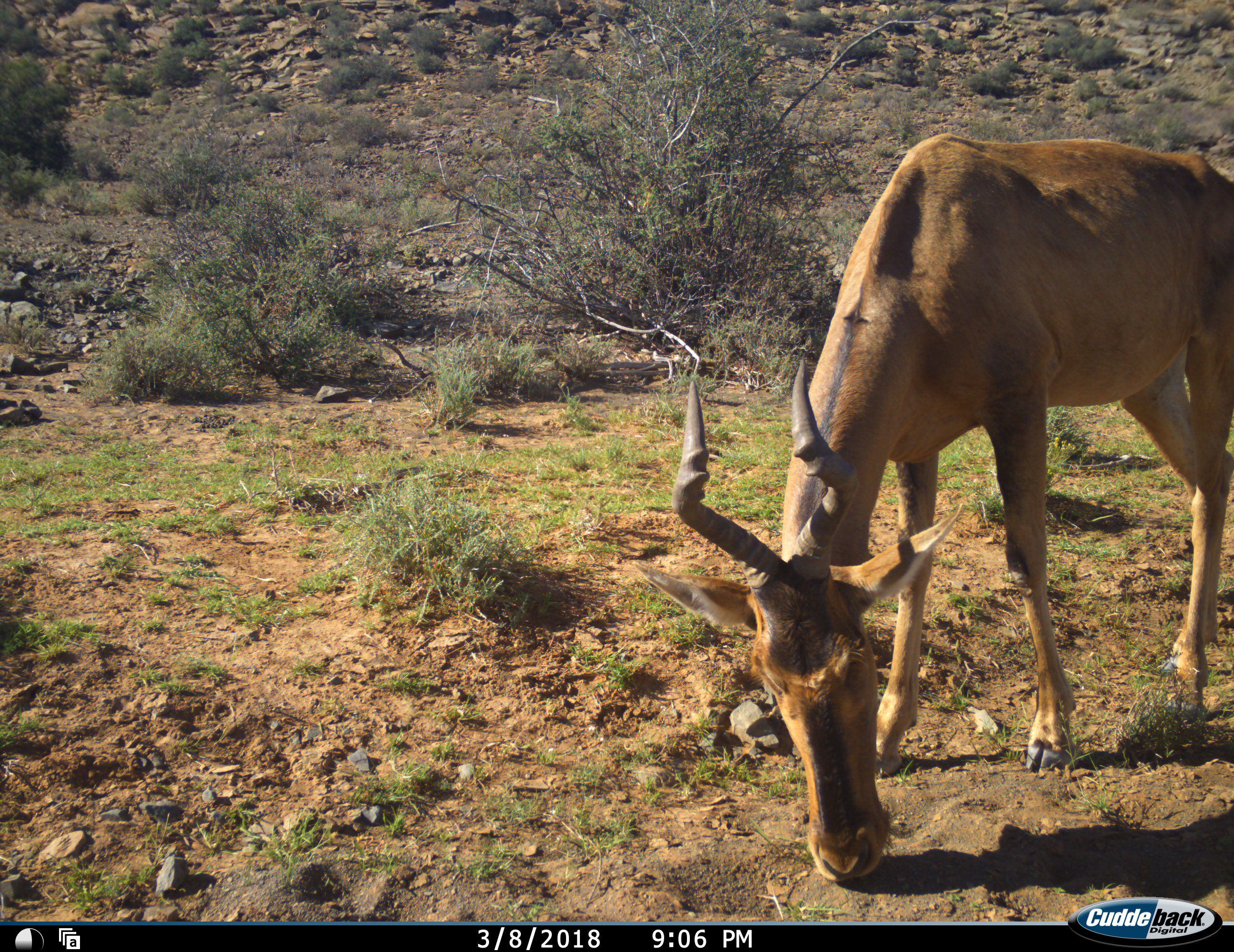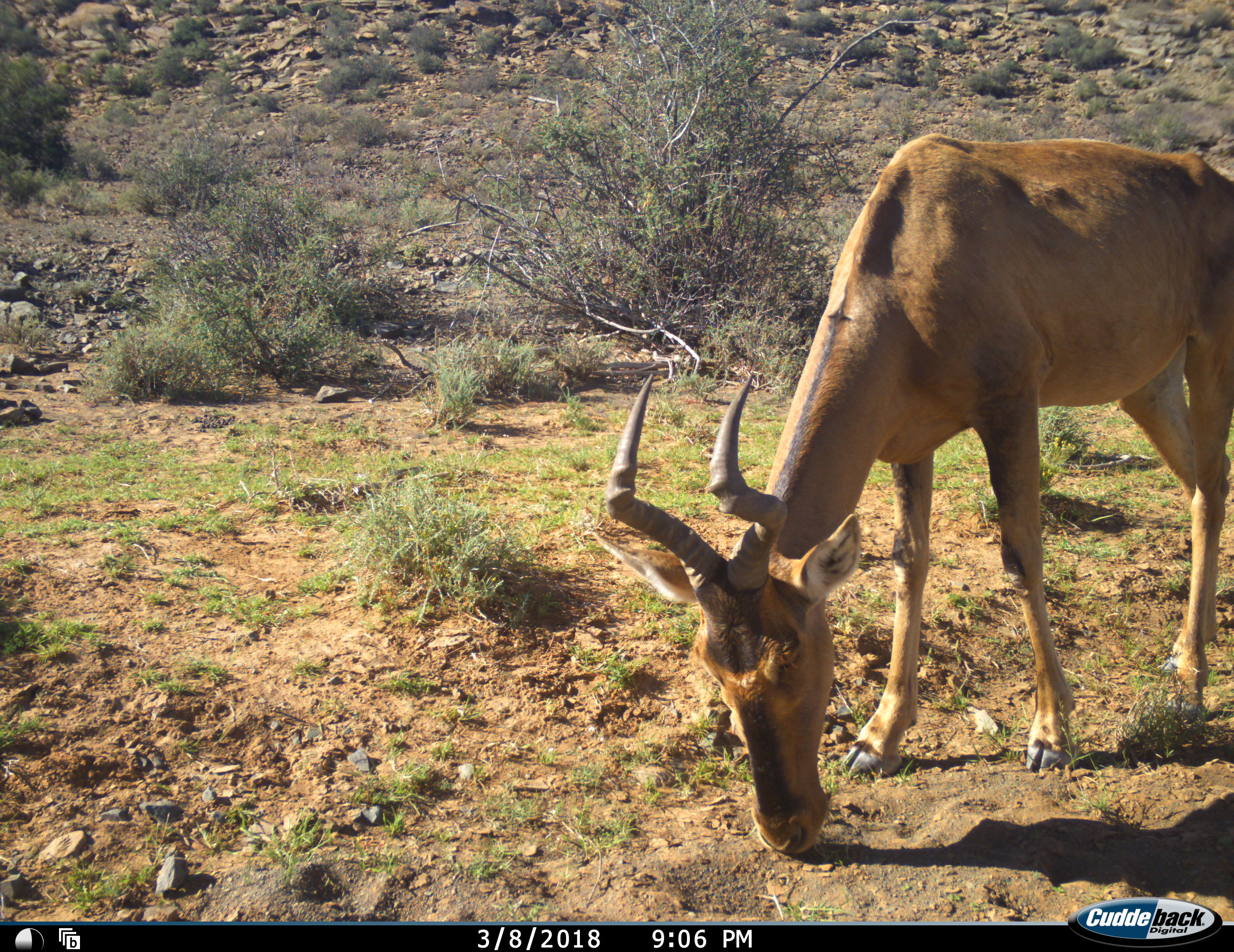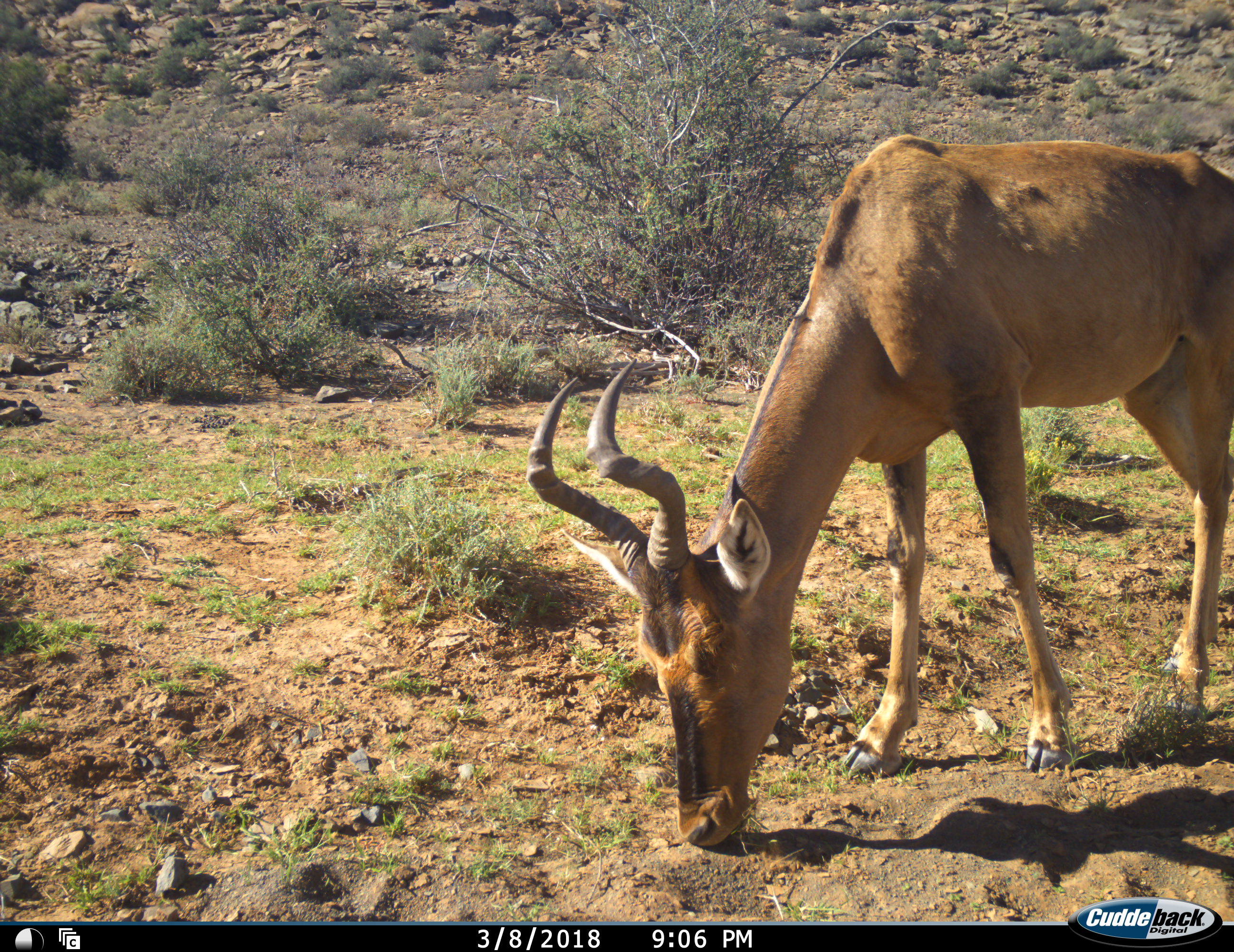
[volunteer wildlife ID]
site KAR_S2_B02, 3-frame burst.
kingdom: Animalia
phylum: Chordata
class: Mammalia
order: Artiodactyla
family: Bovidae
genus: Alcelaphus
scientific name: Alcelaphus buselaphus caama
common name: red hartebeest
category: hartebeestred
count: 1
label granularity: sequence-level